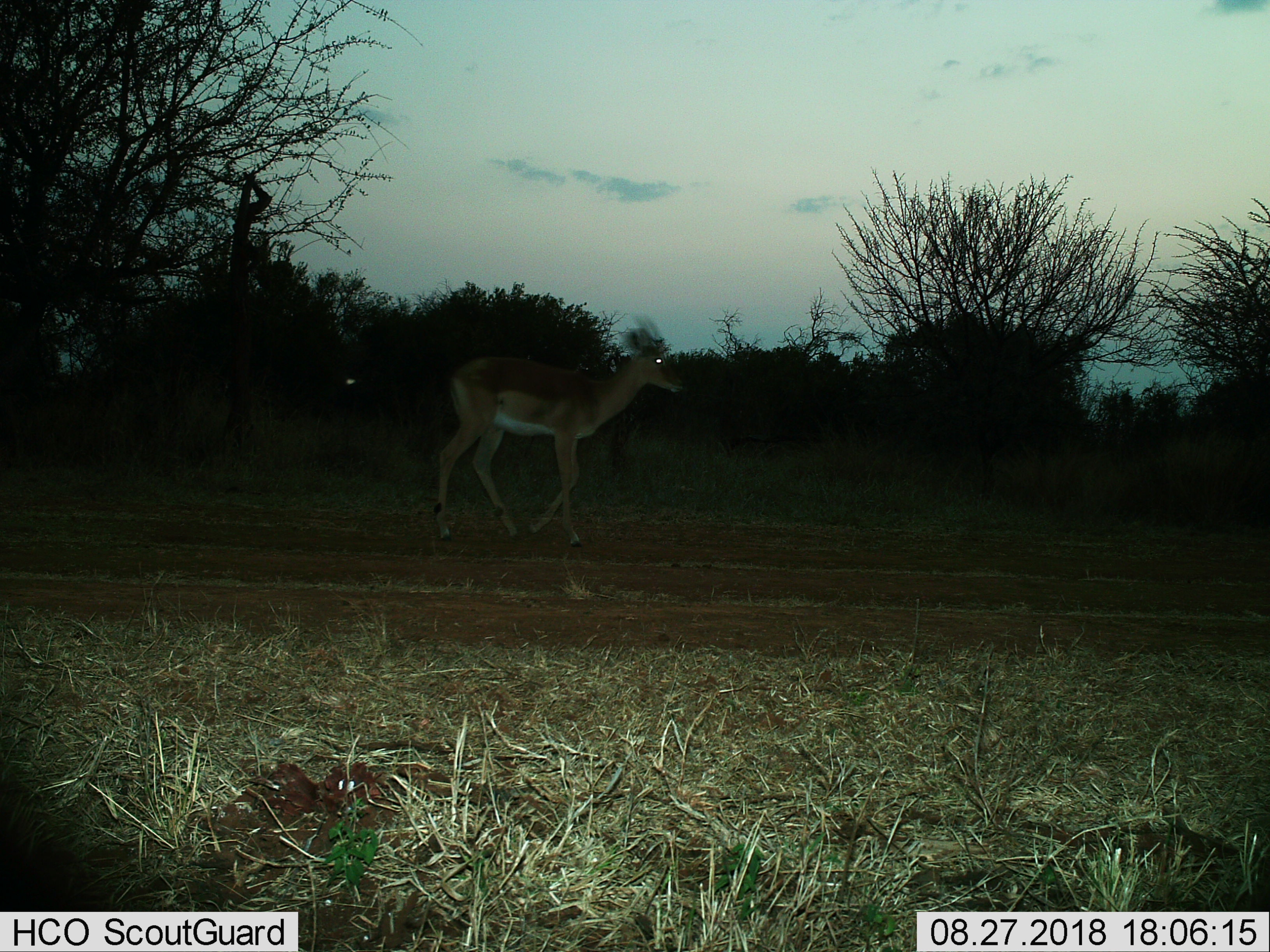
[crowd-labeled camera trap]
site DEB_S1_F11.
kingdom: Animalia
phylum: Chordata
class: Mammalia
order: Artiodactyla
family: Bovidae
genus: Aepyceros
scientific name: Aepyceros melampus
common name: impala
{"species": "impala (Aepyceros melampus)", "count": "1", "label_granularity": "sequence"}